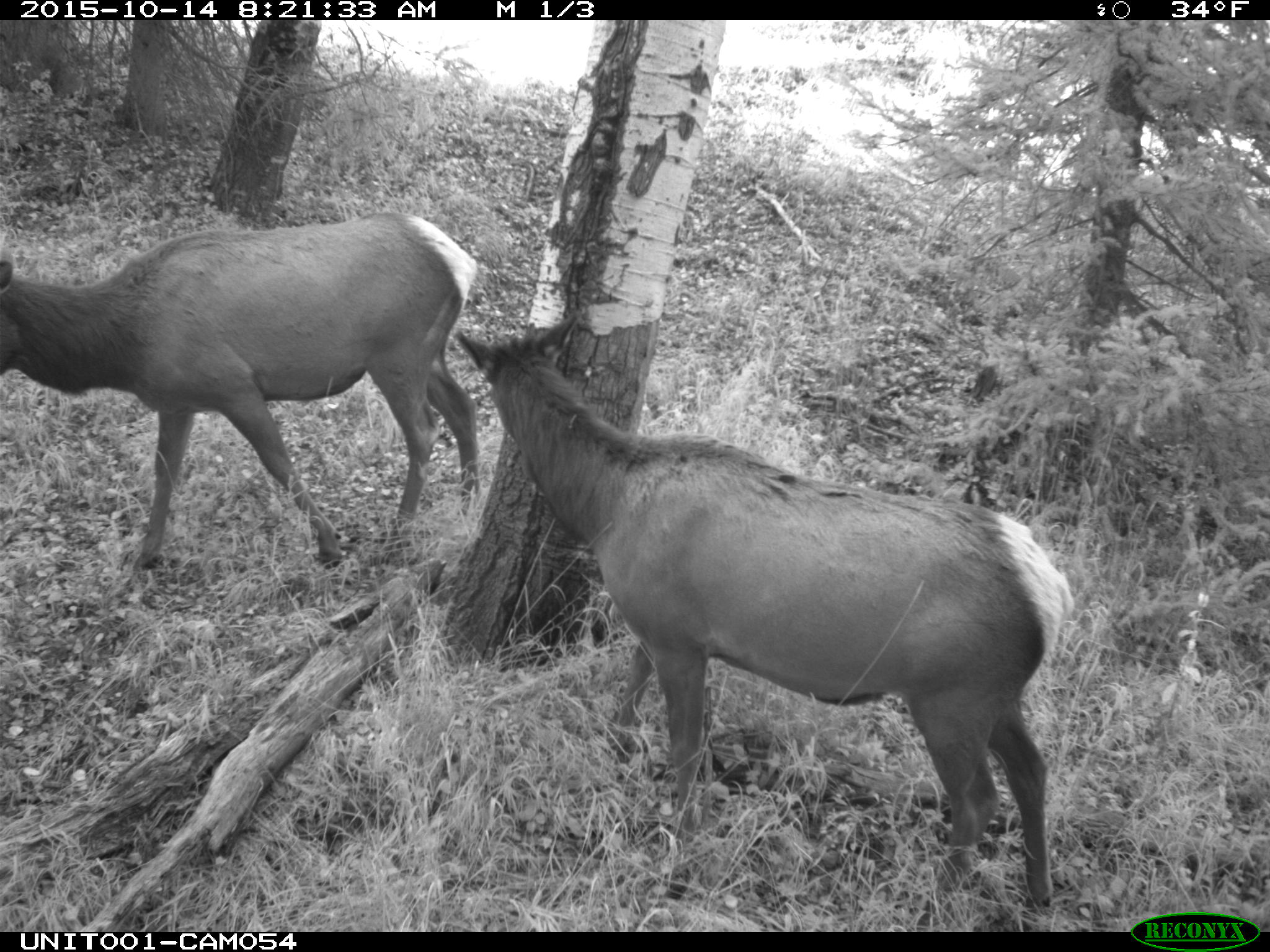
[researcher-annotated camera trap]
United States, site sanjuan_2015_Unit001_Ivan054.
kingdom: Animalia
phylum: Chordata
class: Mammalia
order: Artiodactyla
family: Cervidae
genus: Cervus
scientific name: Cervus elaphus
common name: red deer